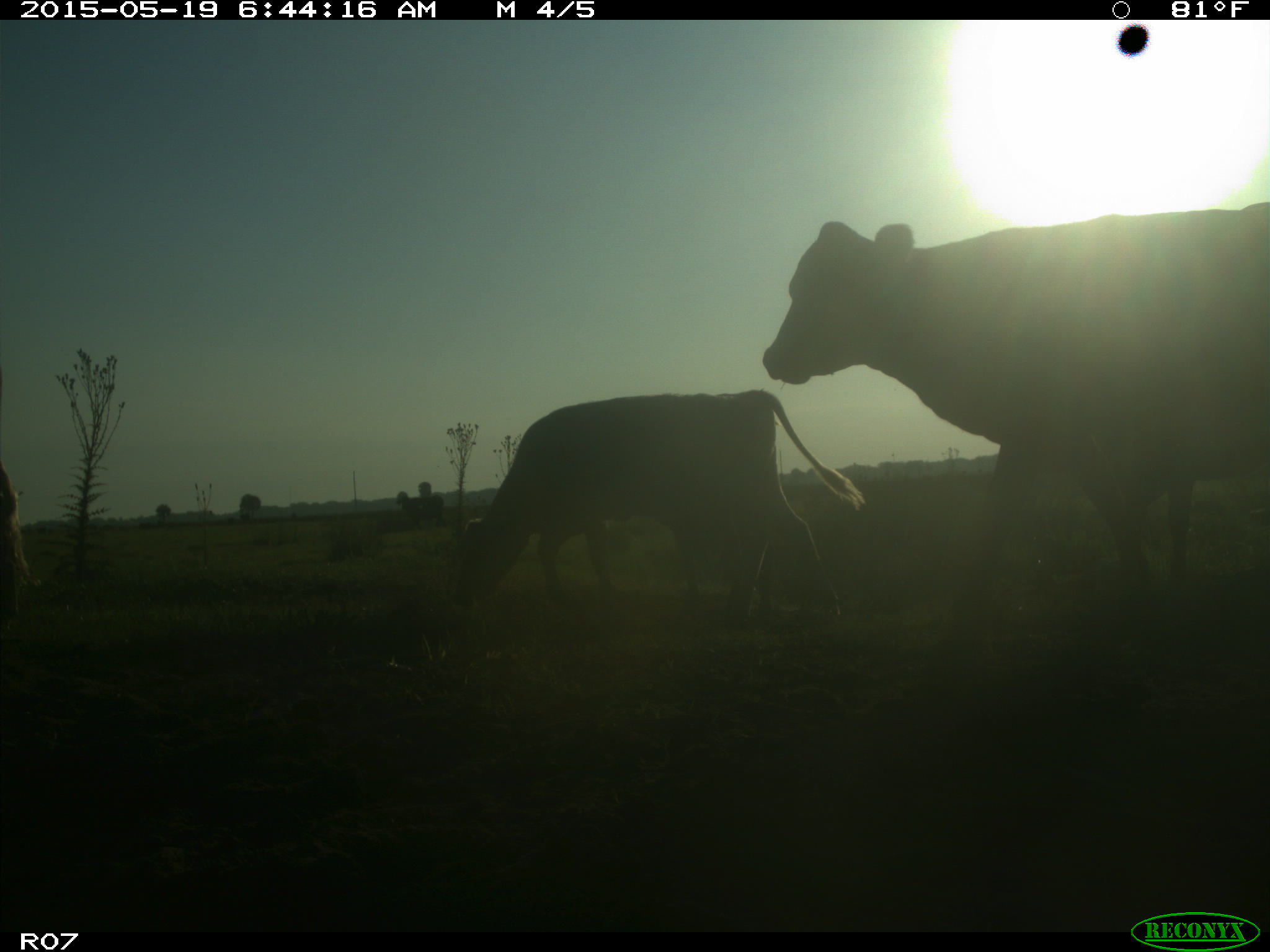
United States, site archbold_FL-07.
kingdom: Animalia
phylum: Chordata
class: Mammalia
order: Artiodactyla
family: Bovidae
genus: Bos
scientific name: Bos taurus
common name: domestic cow